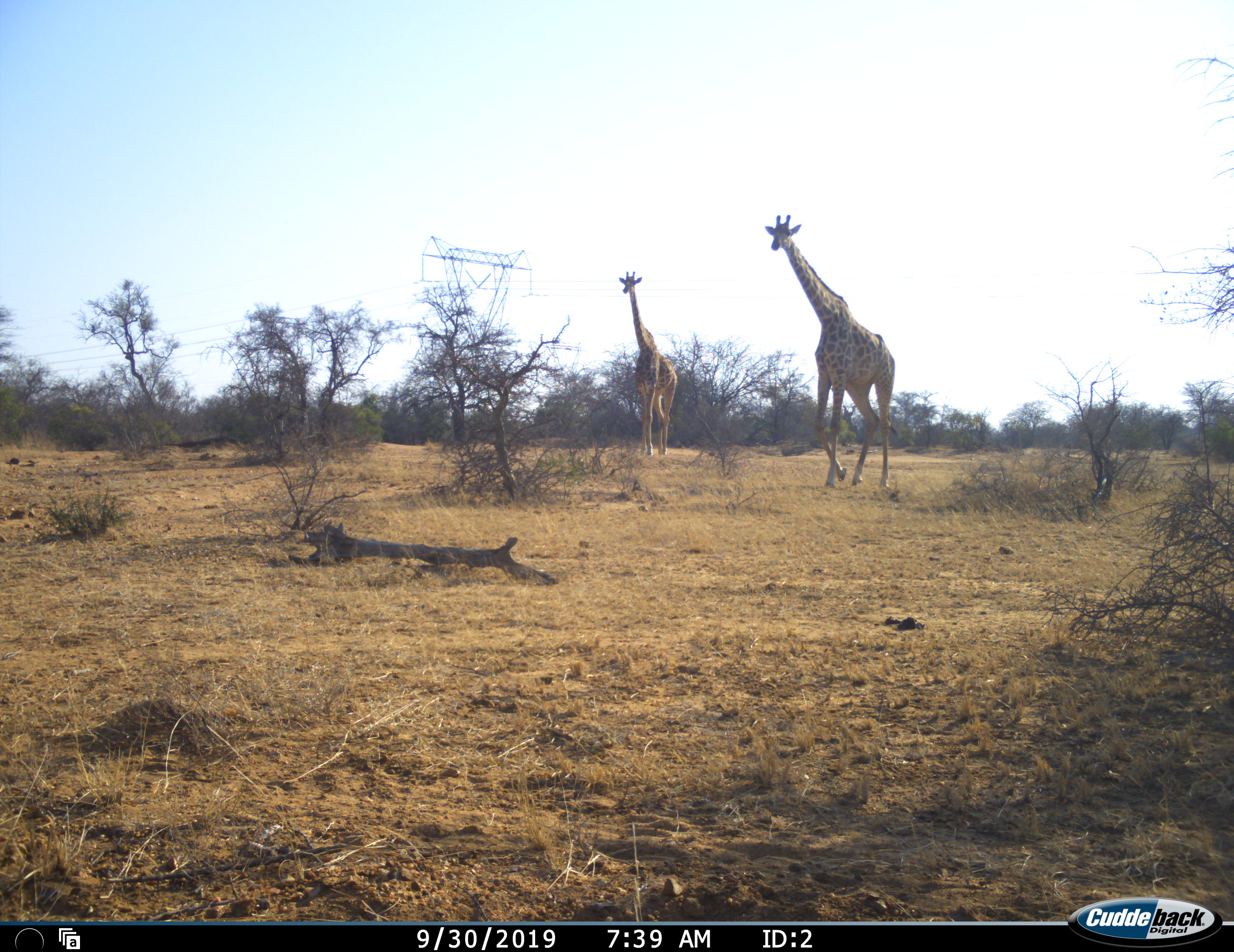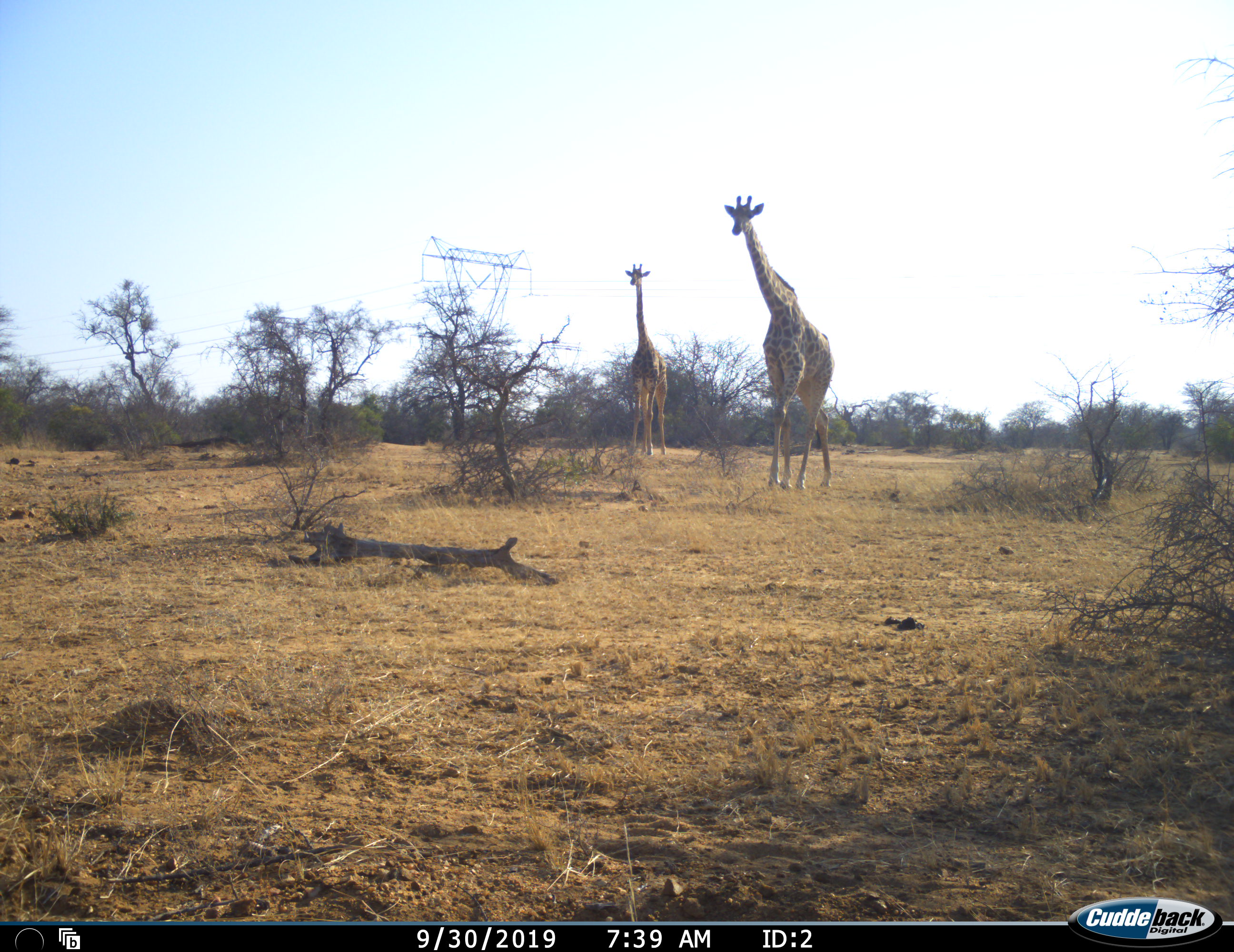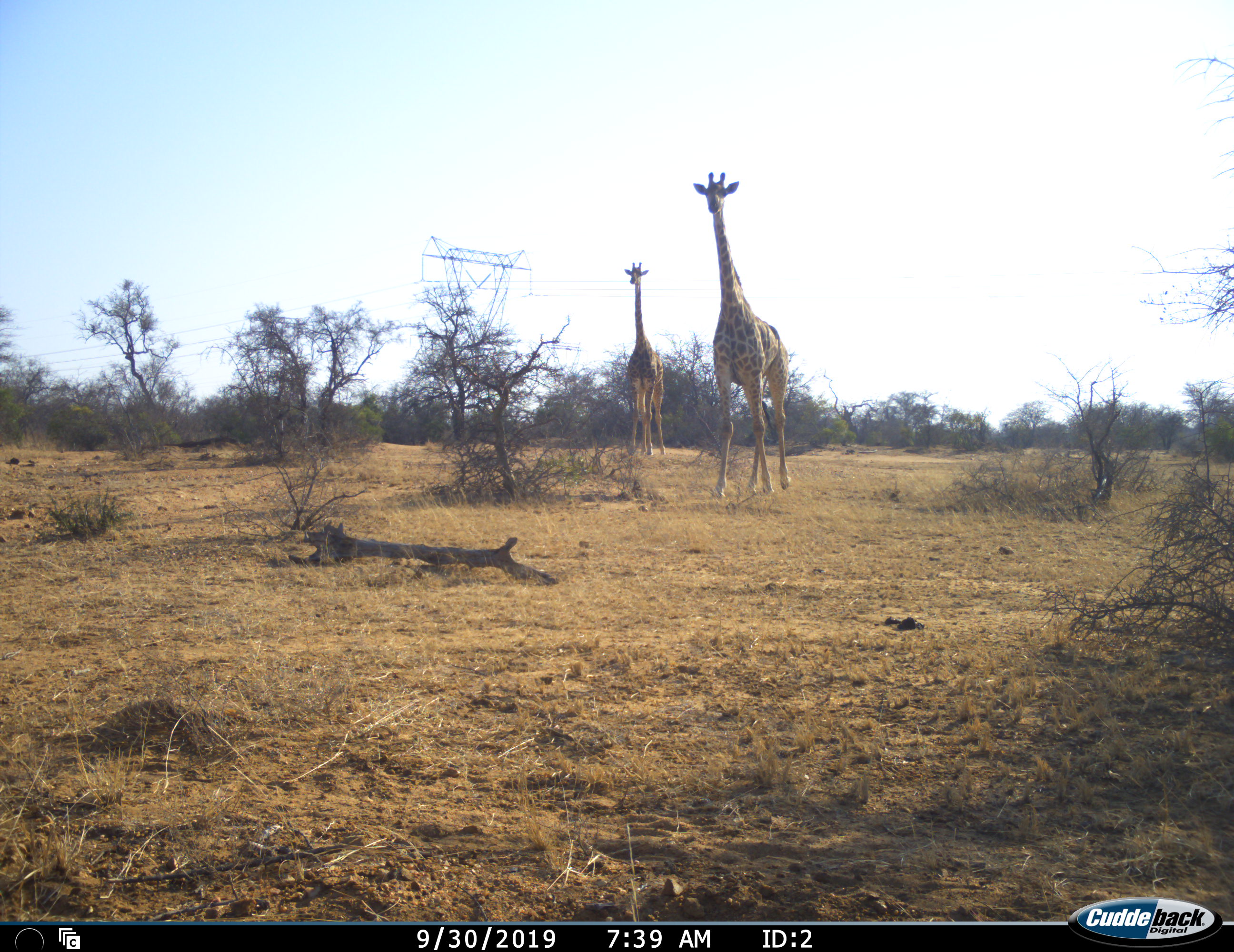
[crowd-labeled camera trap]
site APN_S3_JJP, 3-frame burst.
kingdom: Animalia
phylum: Chordata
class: Mammalia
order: Artiodactyla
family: Giraffidae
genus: Giraffa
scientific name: Giraffa camelopardalis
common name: giraffe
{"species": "giraffe (Giraffa camelopardalis)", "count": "2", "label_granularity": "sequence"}